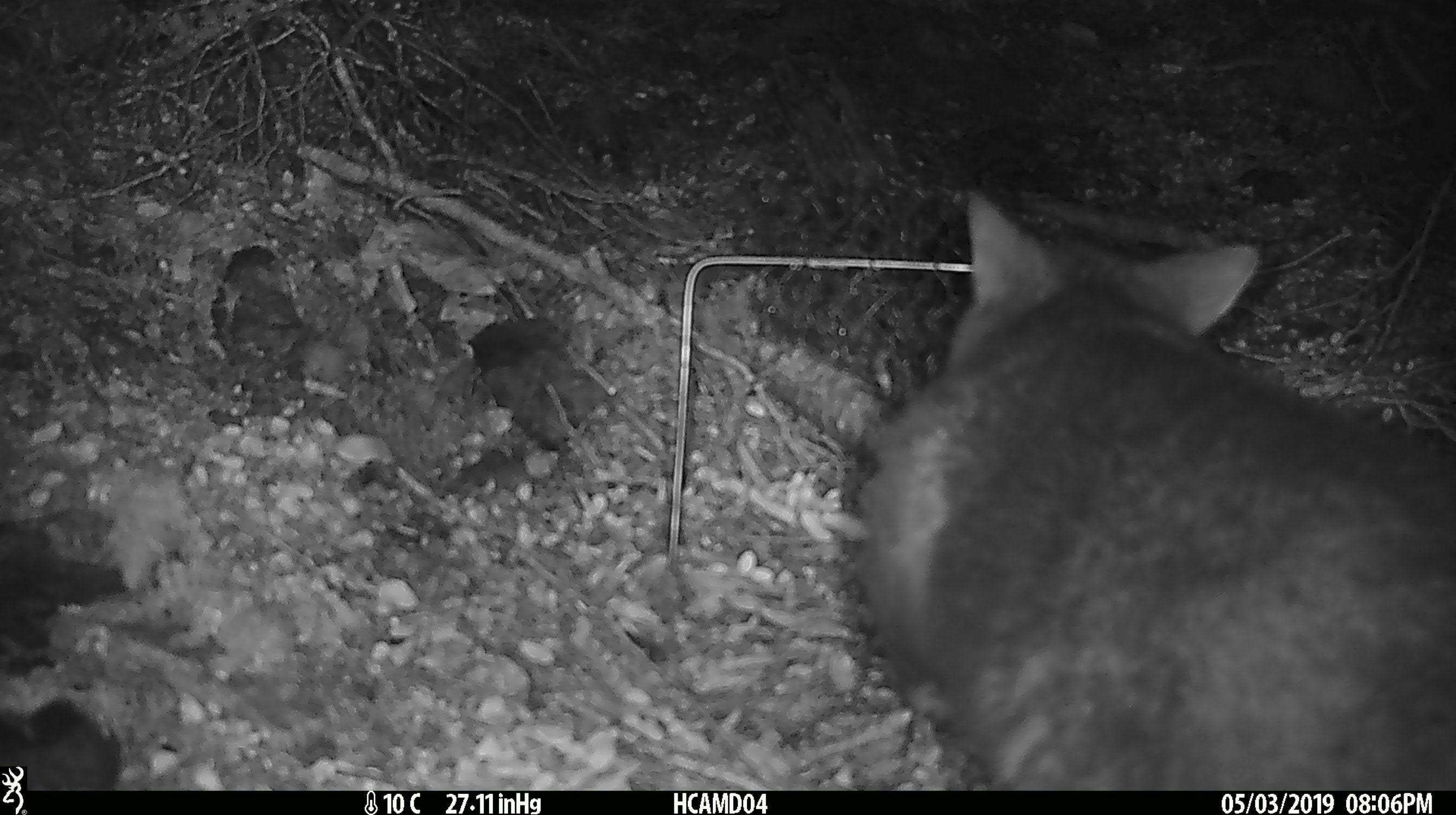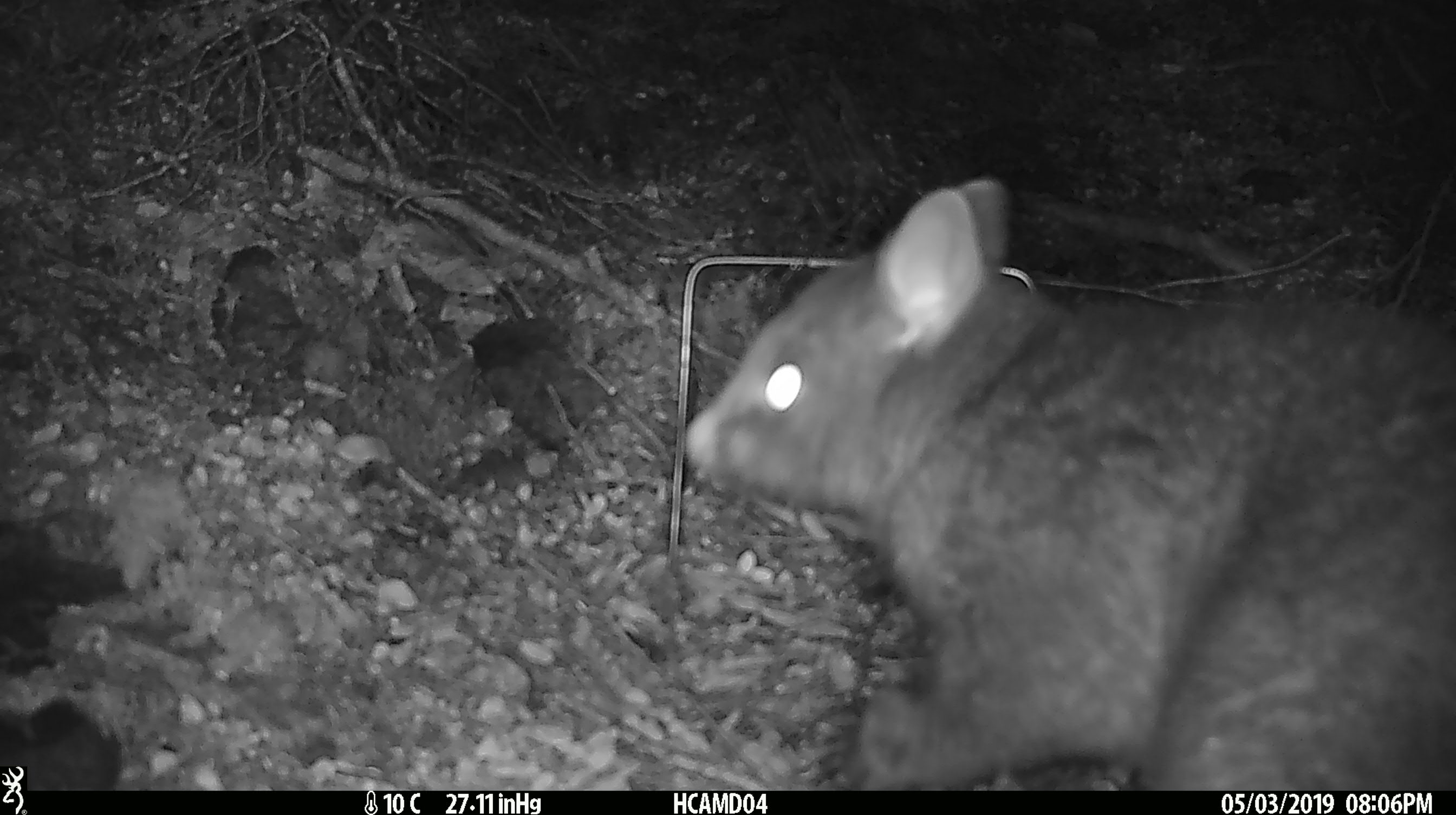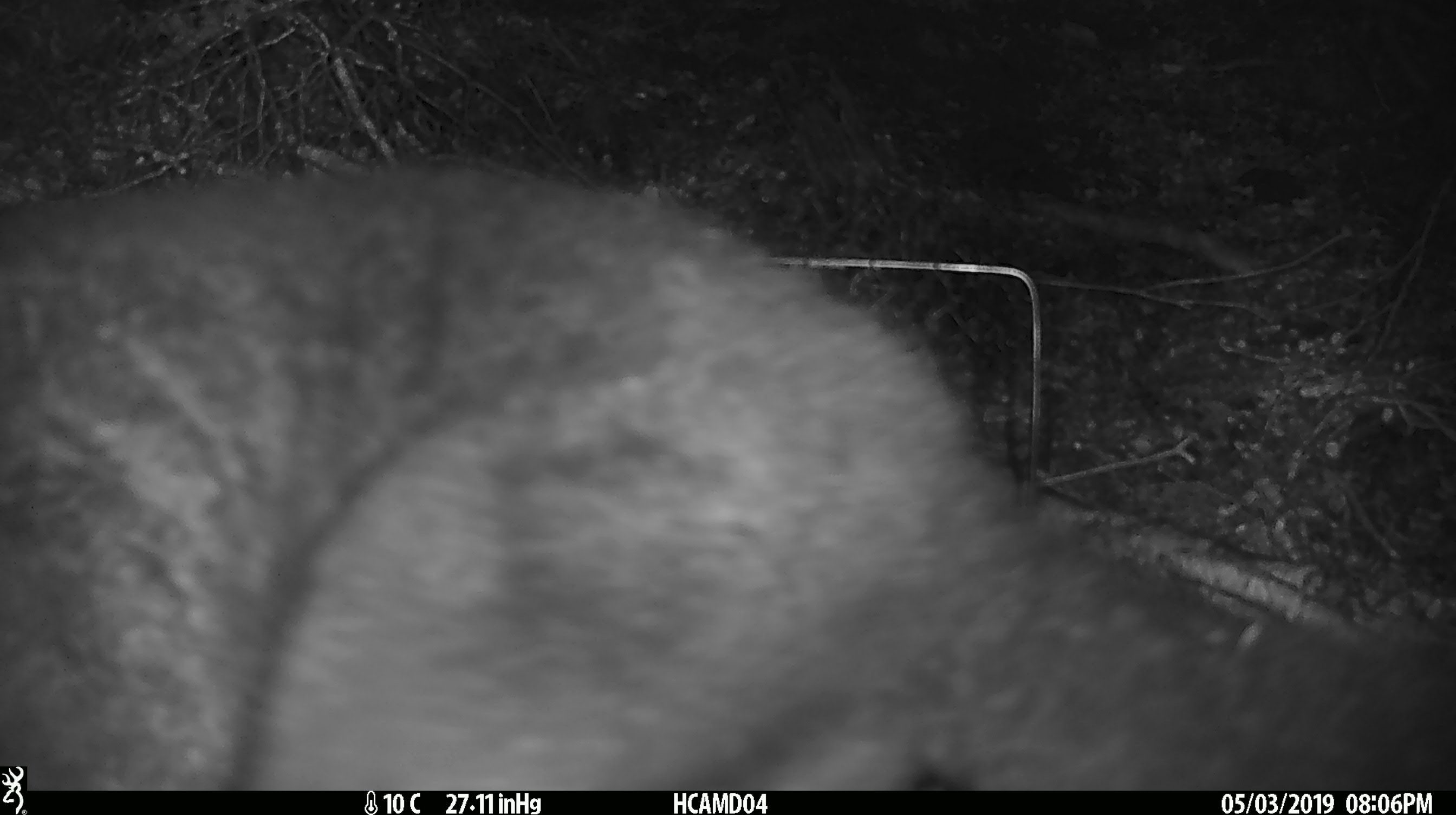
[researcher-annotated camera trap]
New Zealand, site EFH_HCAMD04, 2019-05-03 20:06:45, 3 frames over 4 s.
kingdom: Animalia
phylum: Chordata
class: Mammalia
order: Diprotodontia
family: Phalangeridae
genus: Trichosurus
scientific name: Trichosurus vulpecula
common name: common brushtail possum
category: possum